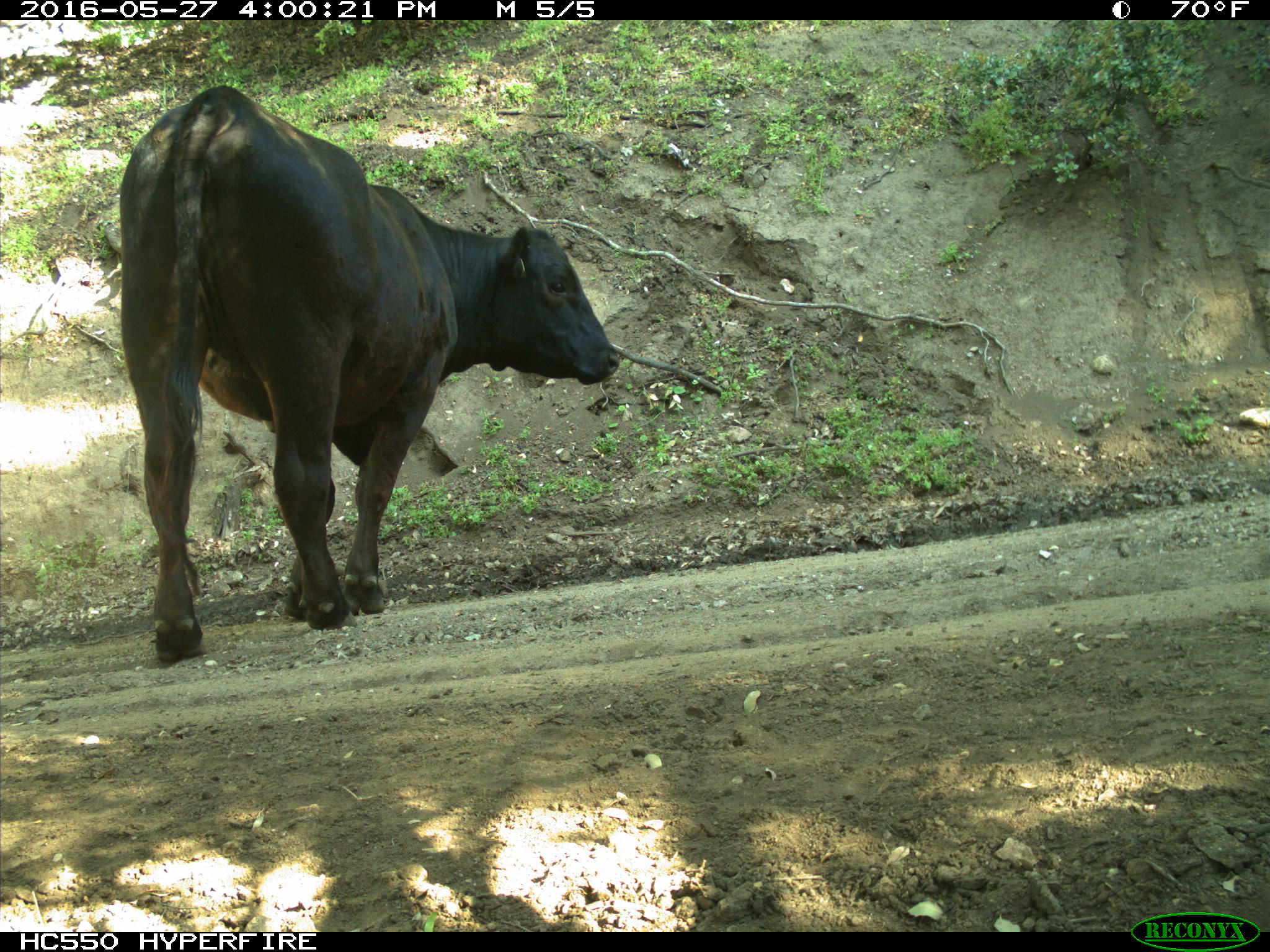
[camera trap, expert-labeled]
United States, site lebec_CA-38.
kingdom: Animalia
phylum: Chordata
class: Mammalia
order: Artiodactyla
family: Bovidae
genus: Bos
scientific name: Bos taurus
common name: domestic cow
Bos taurus (domestic cow).